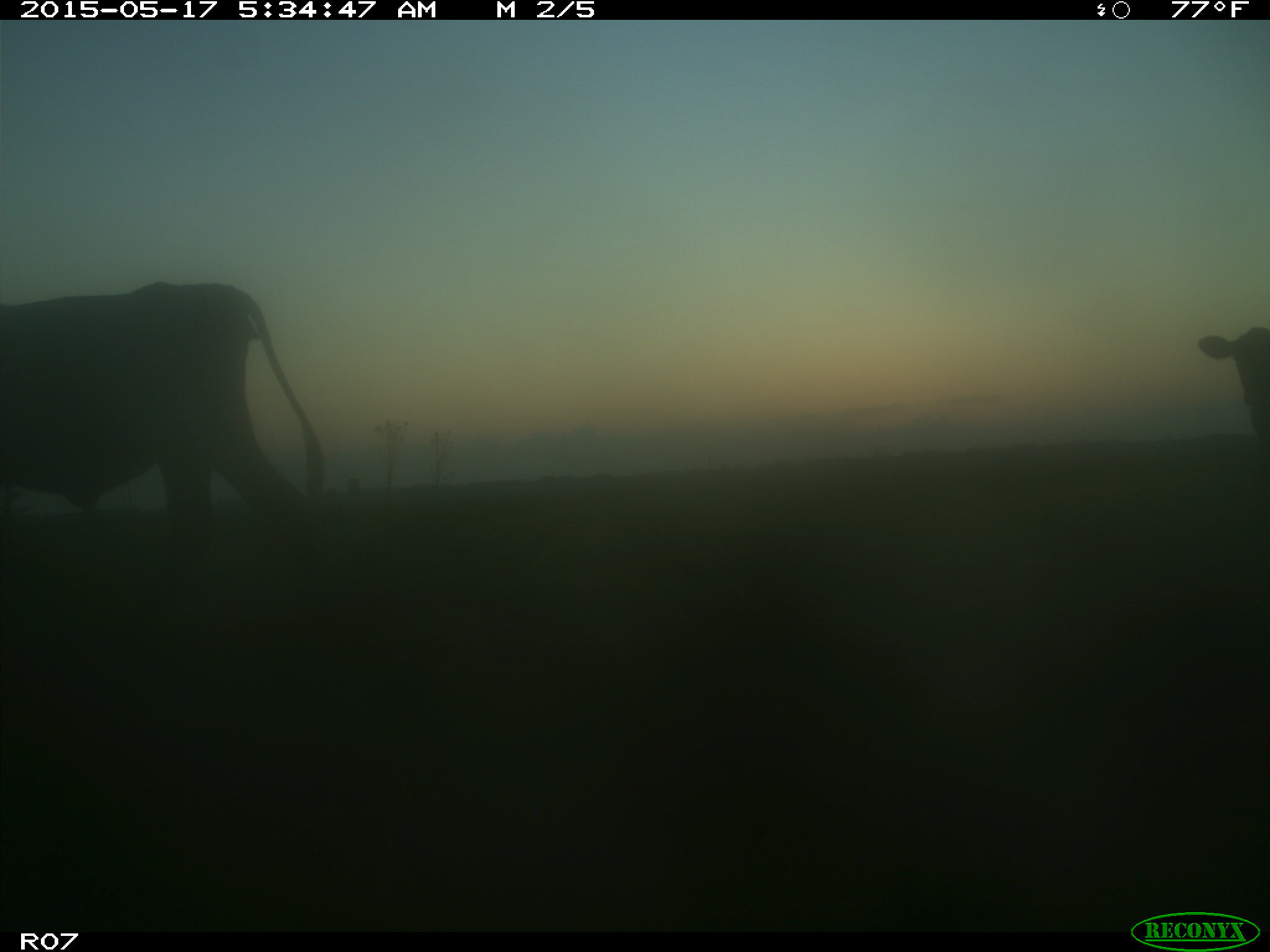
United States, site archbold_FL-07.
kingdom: Animalia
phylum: Chordata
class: Mammalia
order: Artiodactyla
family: Bovidae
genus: Bos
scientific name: Bos taurus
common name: domestic cow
Bos taurus (domestic cow).